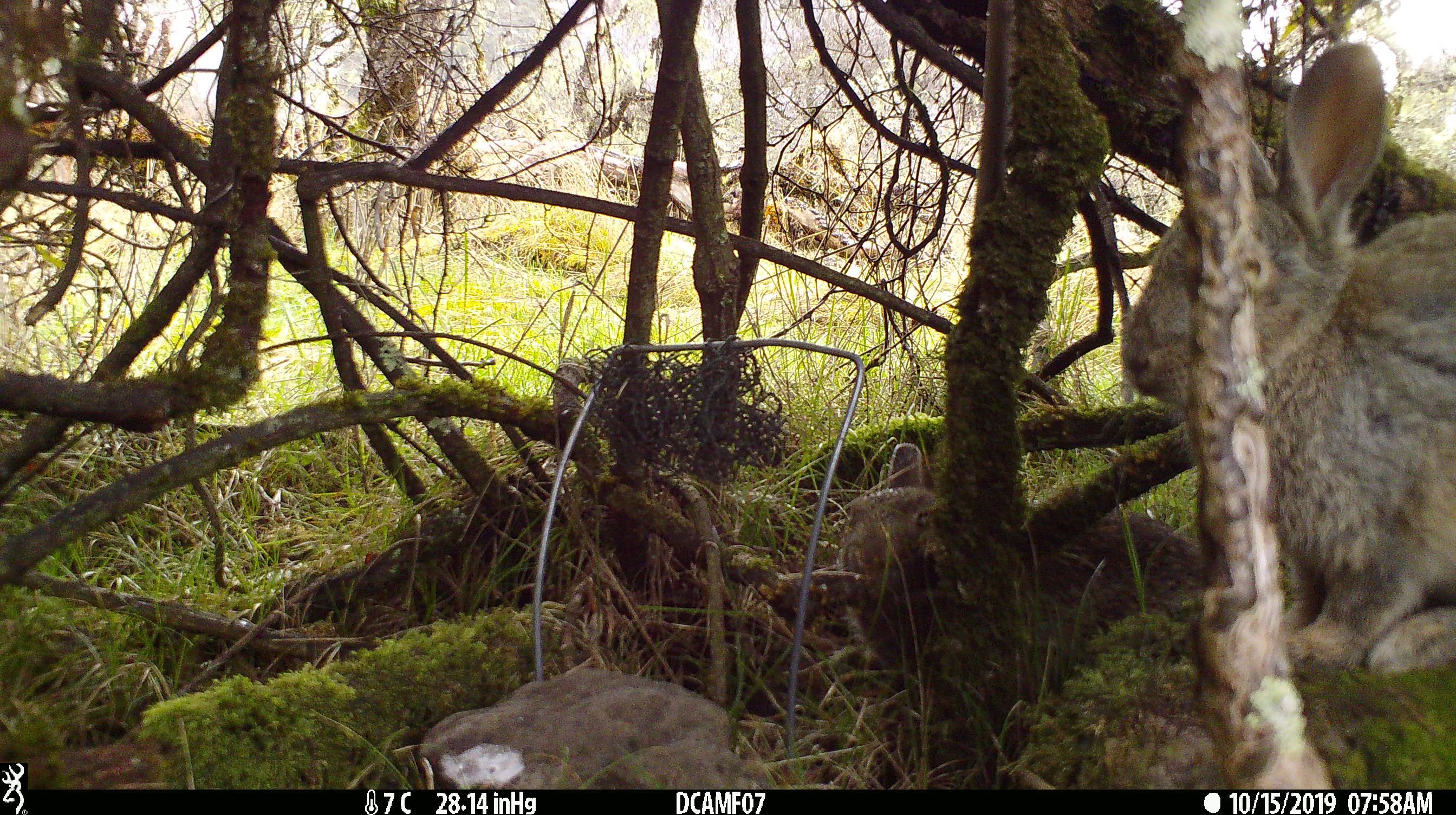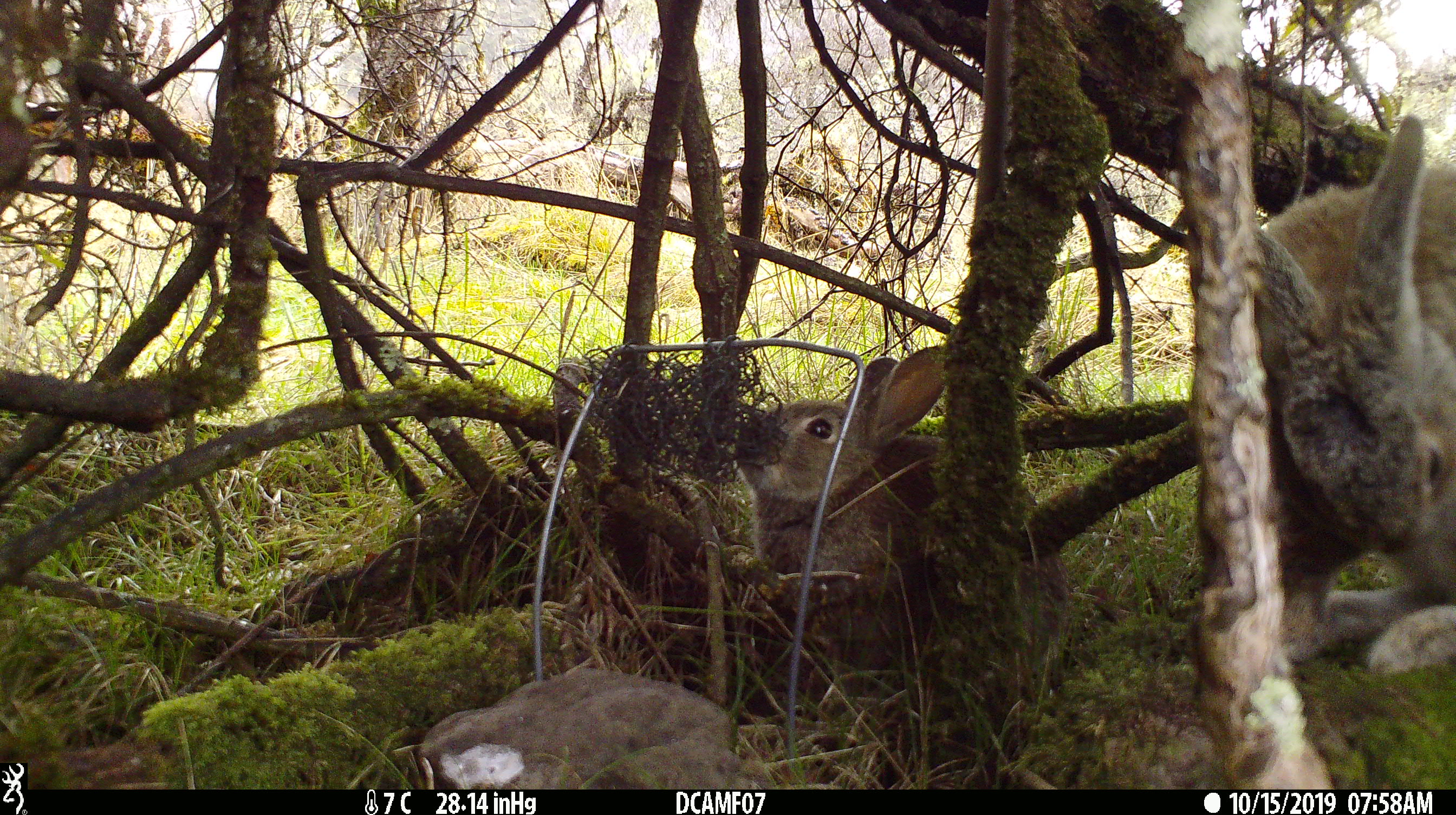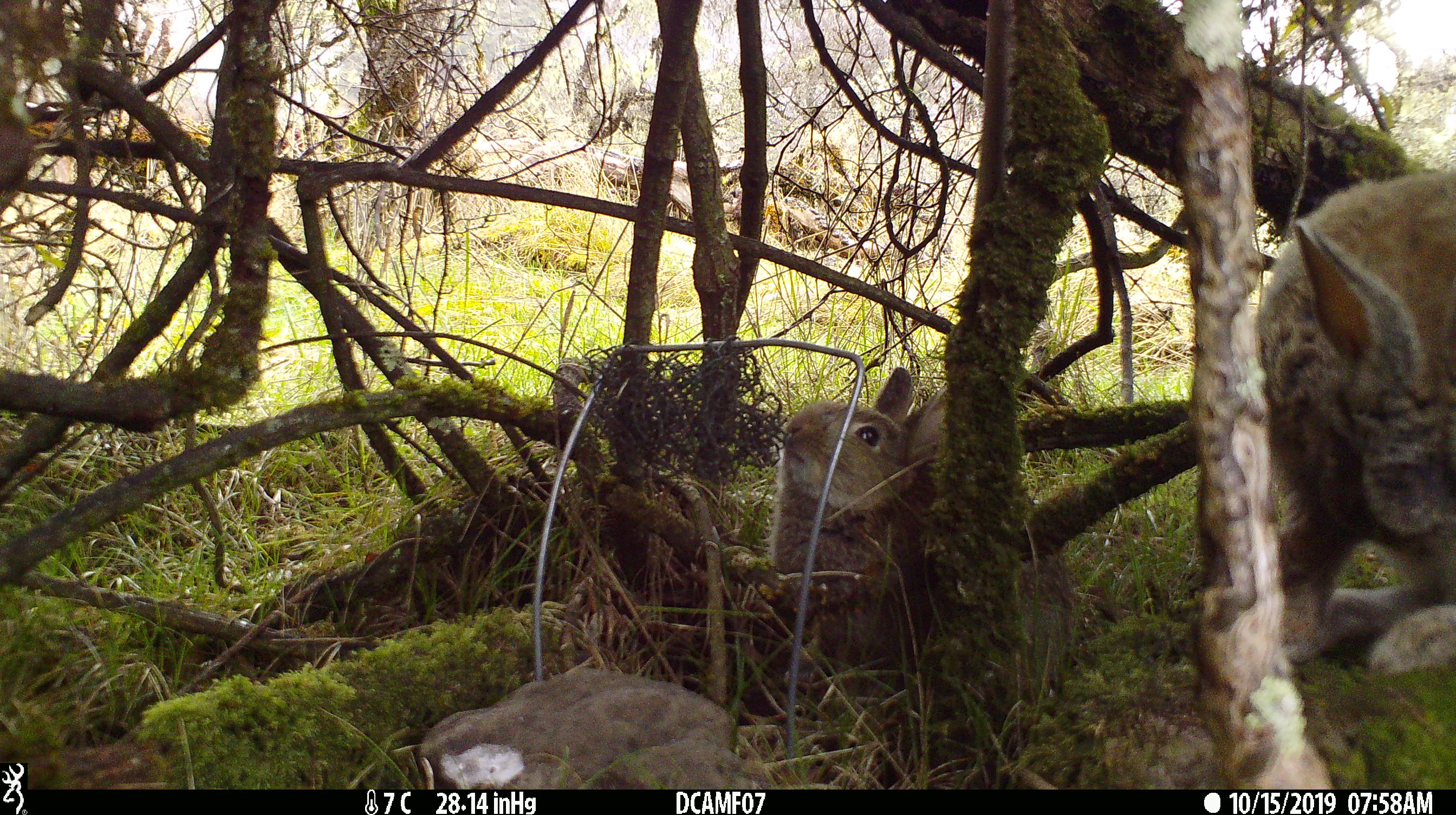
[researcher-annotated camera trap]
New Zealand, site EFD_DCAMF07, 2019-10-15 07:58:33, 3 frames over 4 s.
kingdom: Animalia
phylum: Chordata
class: Mammalia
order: Lagomorpha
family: Leporidae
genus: Oryctolagus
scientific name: Oryctolagus cuniculus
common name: european rabbit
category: rabbit